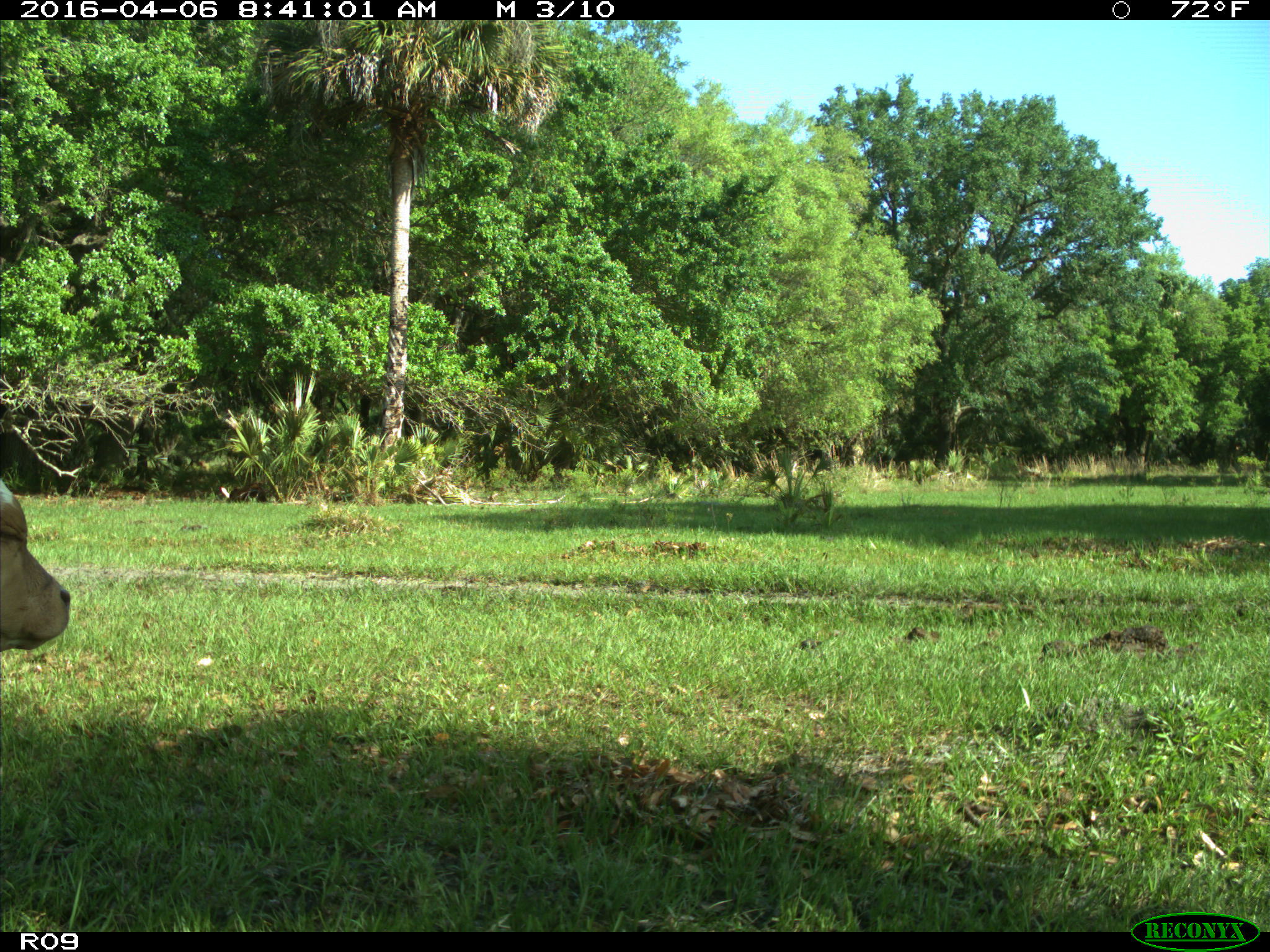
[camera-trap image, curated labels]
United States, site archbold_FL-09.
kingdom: Animalia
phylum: Chordata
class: Mammalia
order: Artiodactyla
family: Bovidae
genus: Bos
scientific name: Bos taurus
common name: domestic cow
Bos taurus (domestic cow).